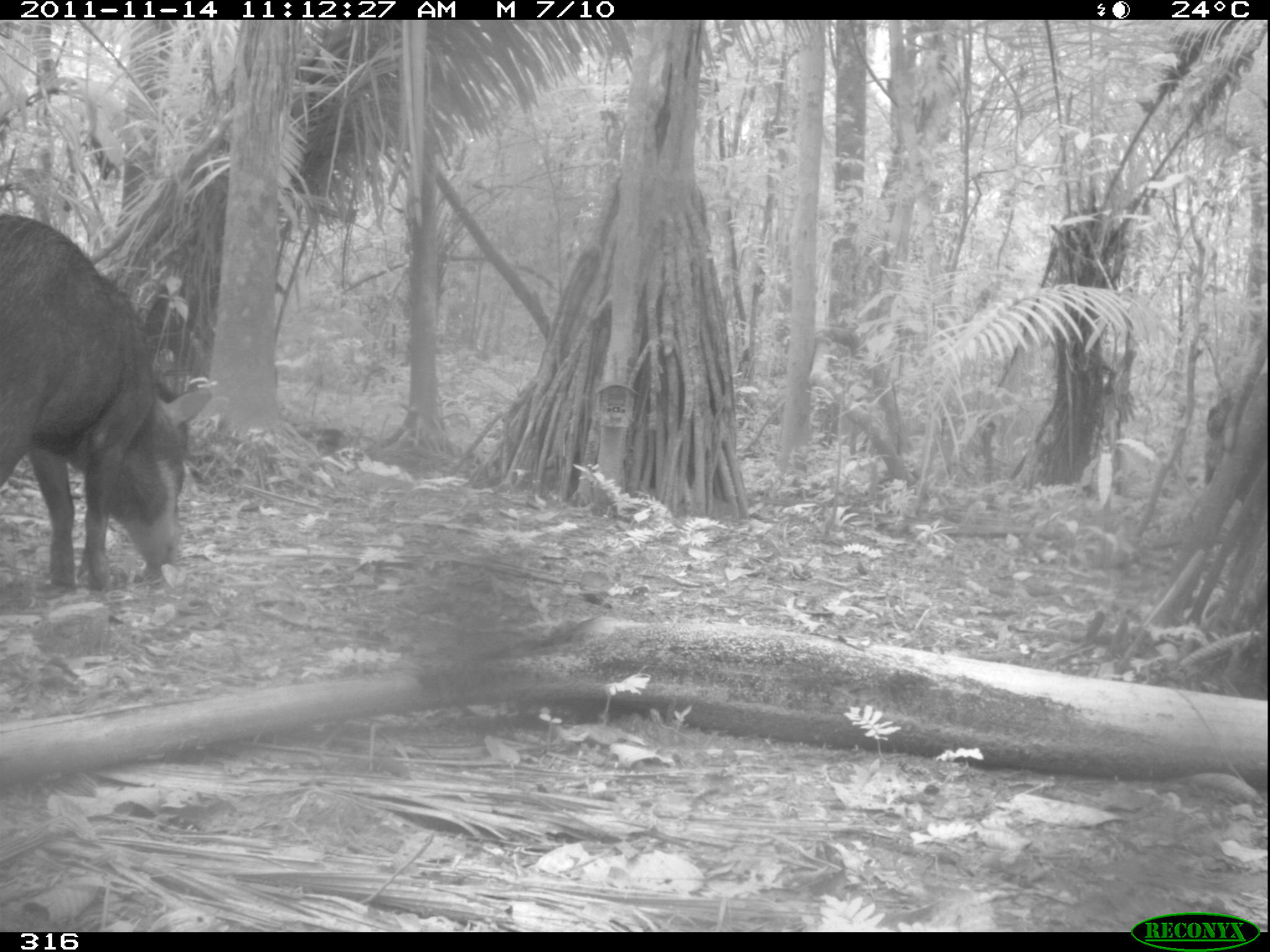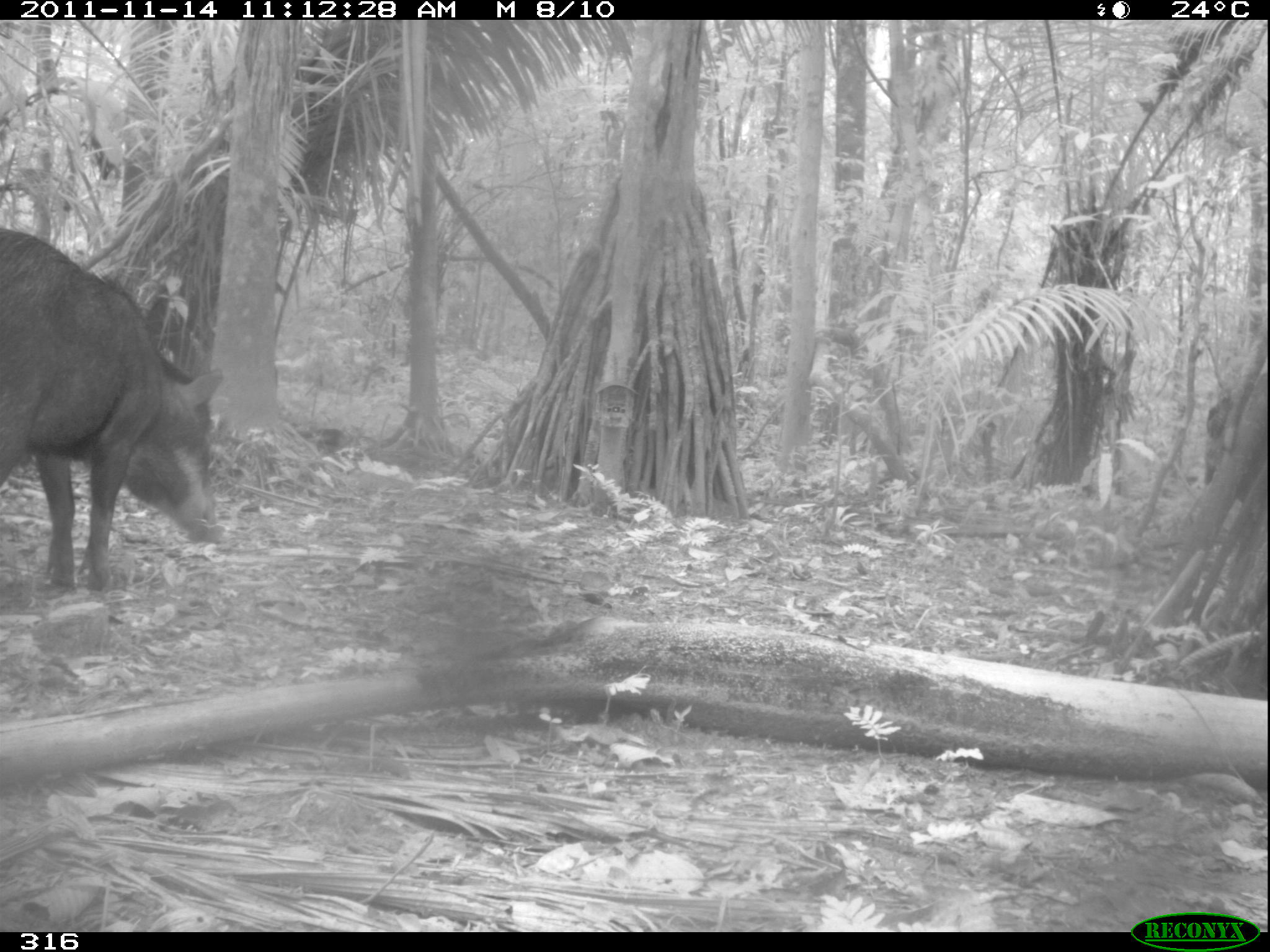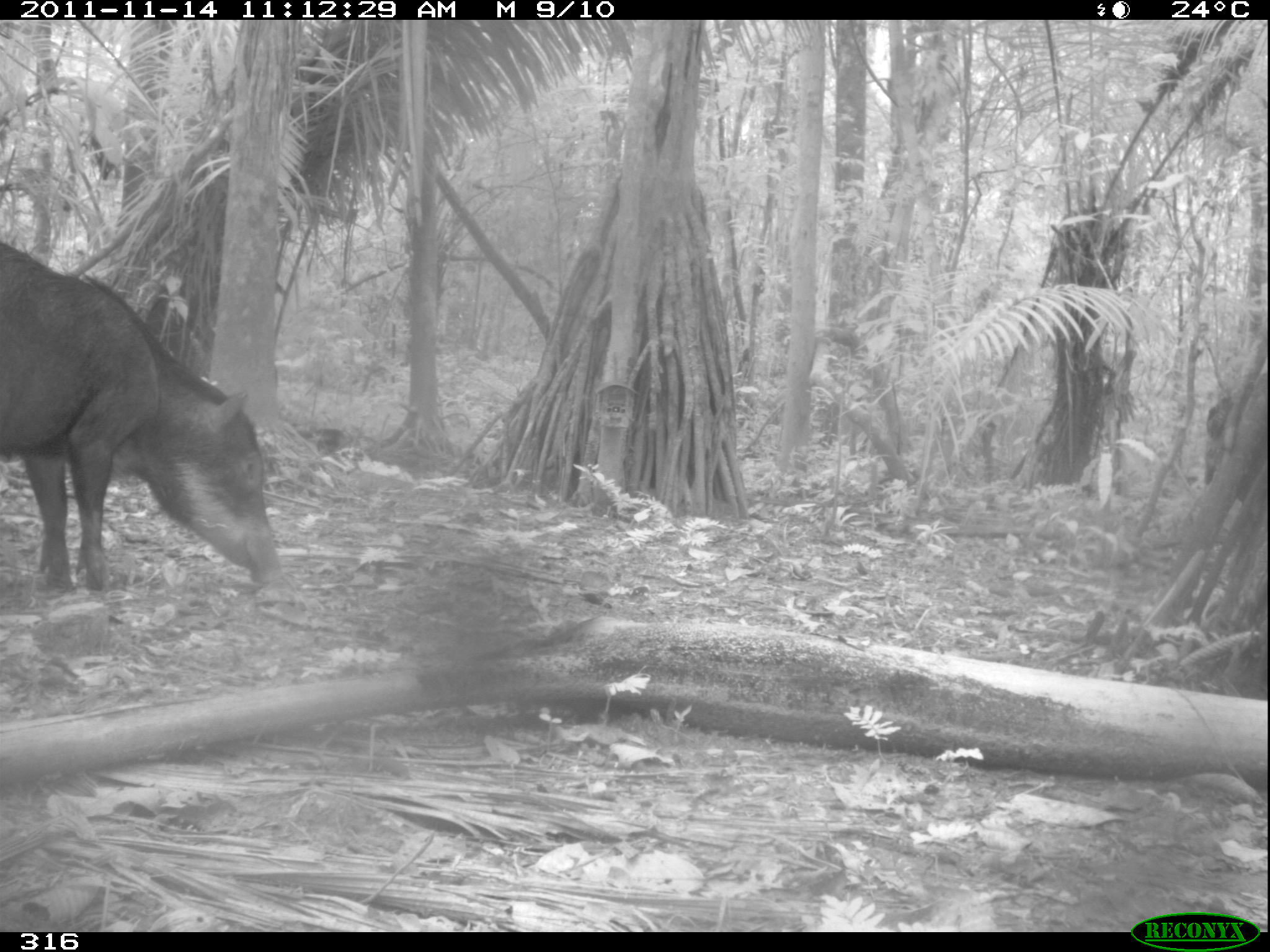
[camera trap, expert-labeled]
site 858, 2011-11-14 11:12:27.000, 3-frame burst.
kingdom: Animalia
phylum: Chordata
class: Mammalia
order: Artiodactyla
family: Tayassuidae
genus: Tayassu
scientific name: Tayassu pecari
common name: white-lipped peccary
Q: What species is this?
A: Tayassu pecari (white-lipped peccary).